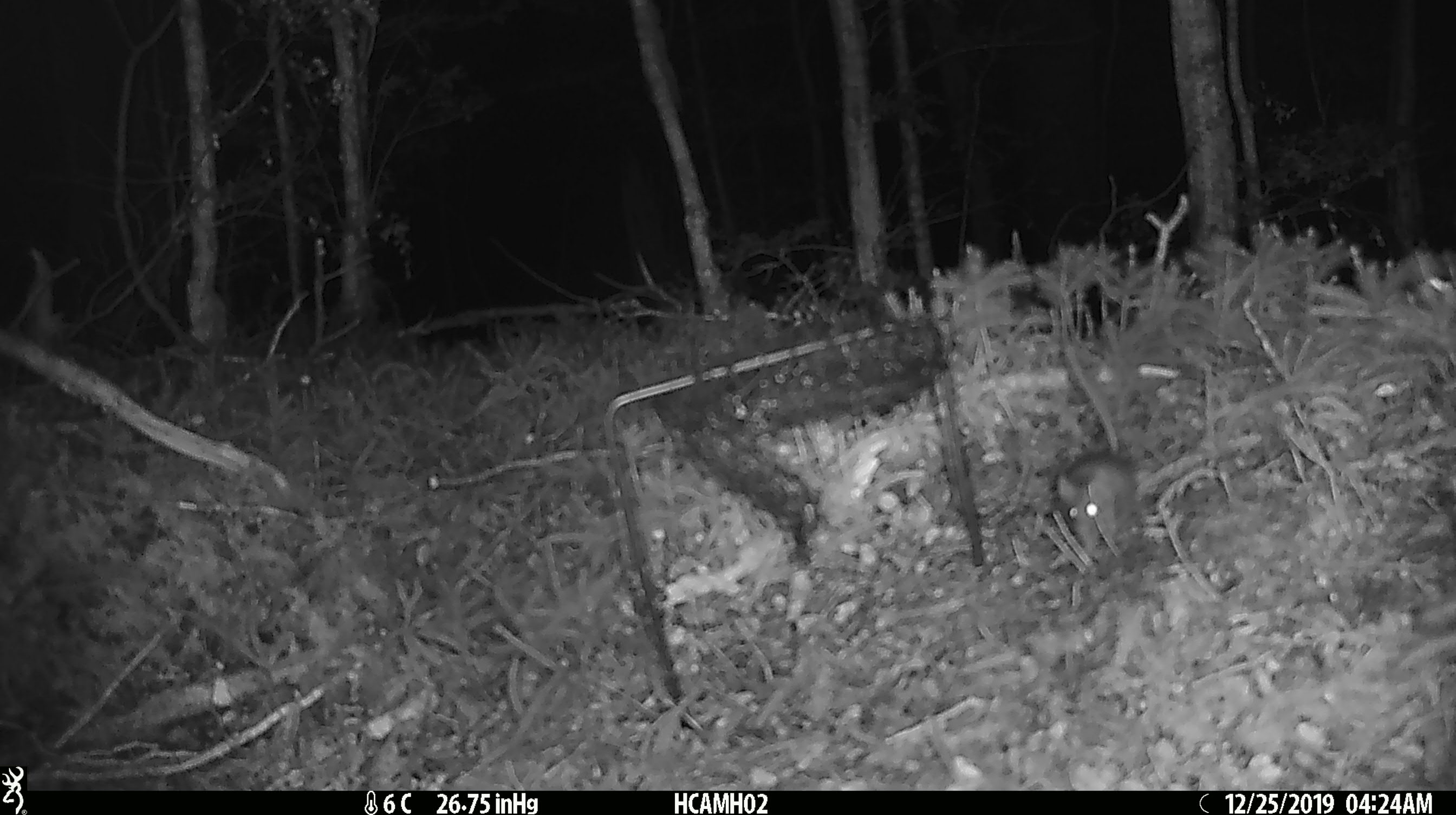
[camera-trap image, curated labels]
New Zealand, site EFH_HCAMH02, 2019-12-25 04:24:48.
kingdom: Animalia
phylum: Chordata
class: Mammalia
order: Rodentia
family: Muridae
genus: Mus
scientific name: Mus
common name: mouse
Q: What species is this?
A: Mouse (Mus).